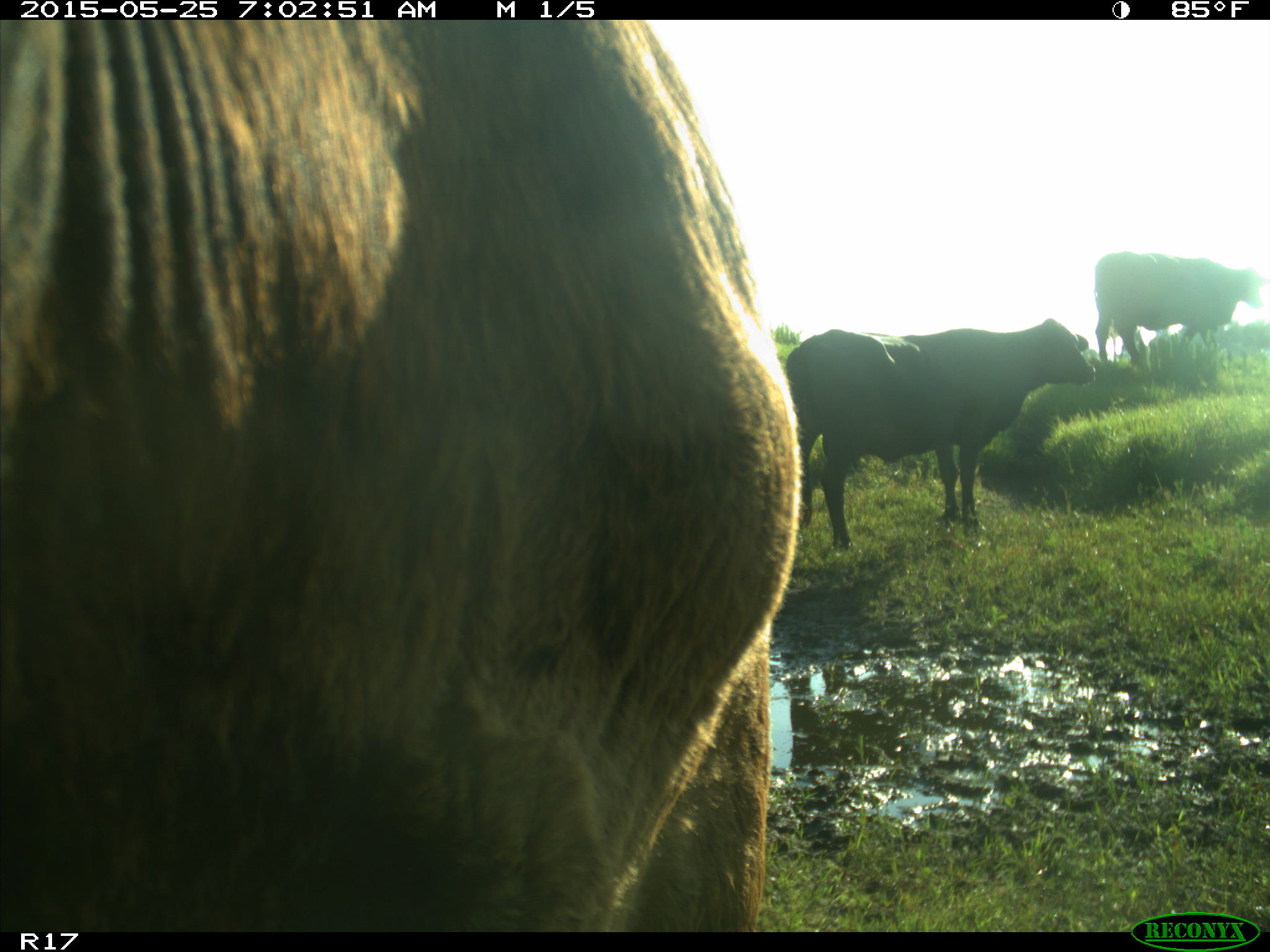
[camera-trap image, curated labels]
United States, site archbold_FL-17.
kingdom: Animalia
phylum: Chordata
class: Mammalia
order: Artiodactyla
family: Bovidae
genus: Bos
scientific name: Bos taurus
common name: domestic cow